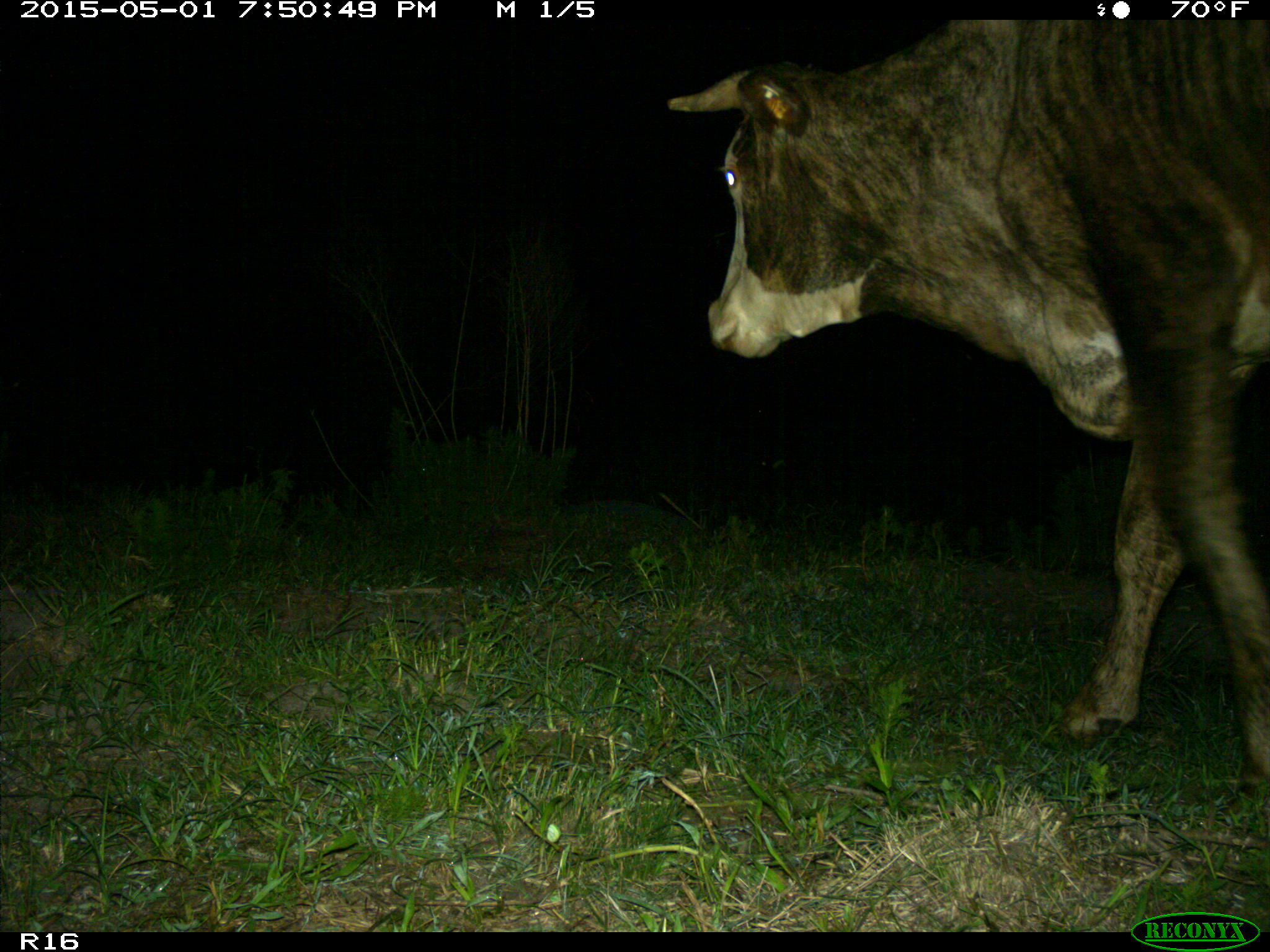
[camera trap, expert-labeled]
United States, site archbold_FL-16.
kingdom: Animalia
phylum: Chordata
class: Mammalia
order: Artiodactyla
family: Bovidae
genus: Bos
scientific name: Bos taurus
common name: domestic cow